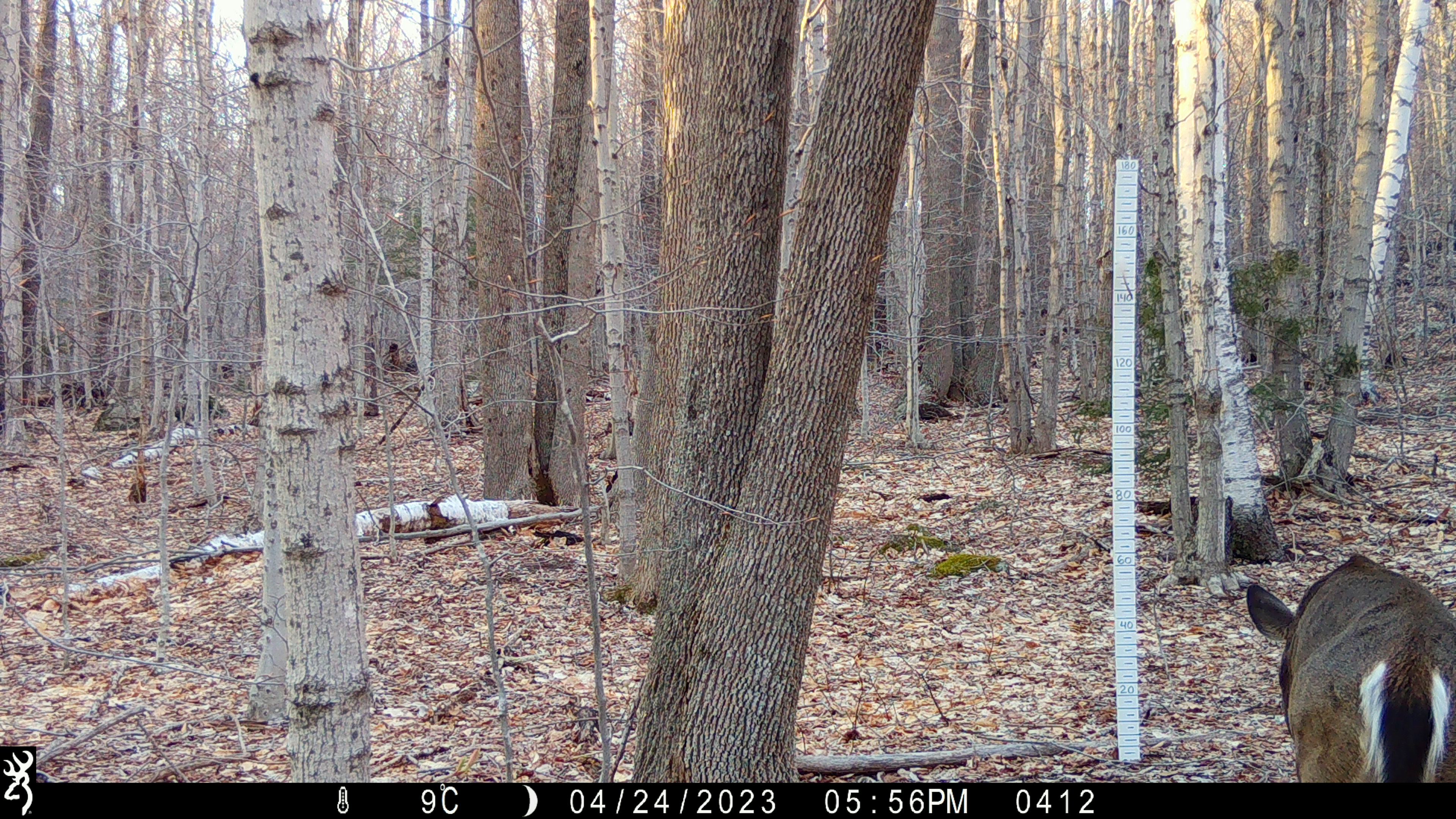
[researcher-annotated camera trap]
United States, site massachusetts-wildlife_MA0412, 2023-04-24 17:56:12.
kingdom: Animalia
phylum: Chordata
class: Mammalia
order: Artiodactyla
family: Cervidae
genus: Odocoileus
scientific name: Odocoileus virginianus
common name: white-tailed deer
White-tailed deer (Odocoileus virginianus).